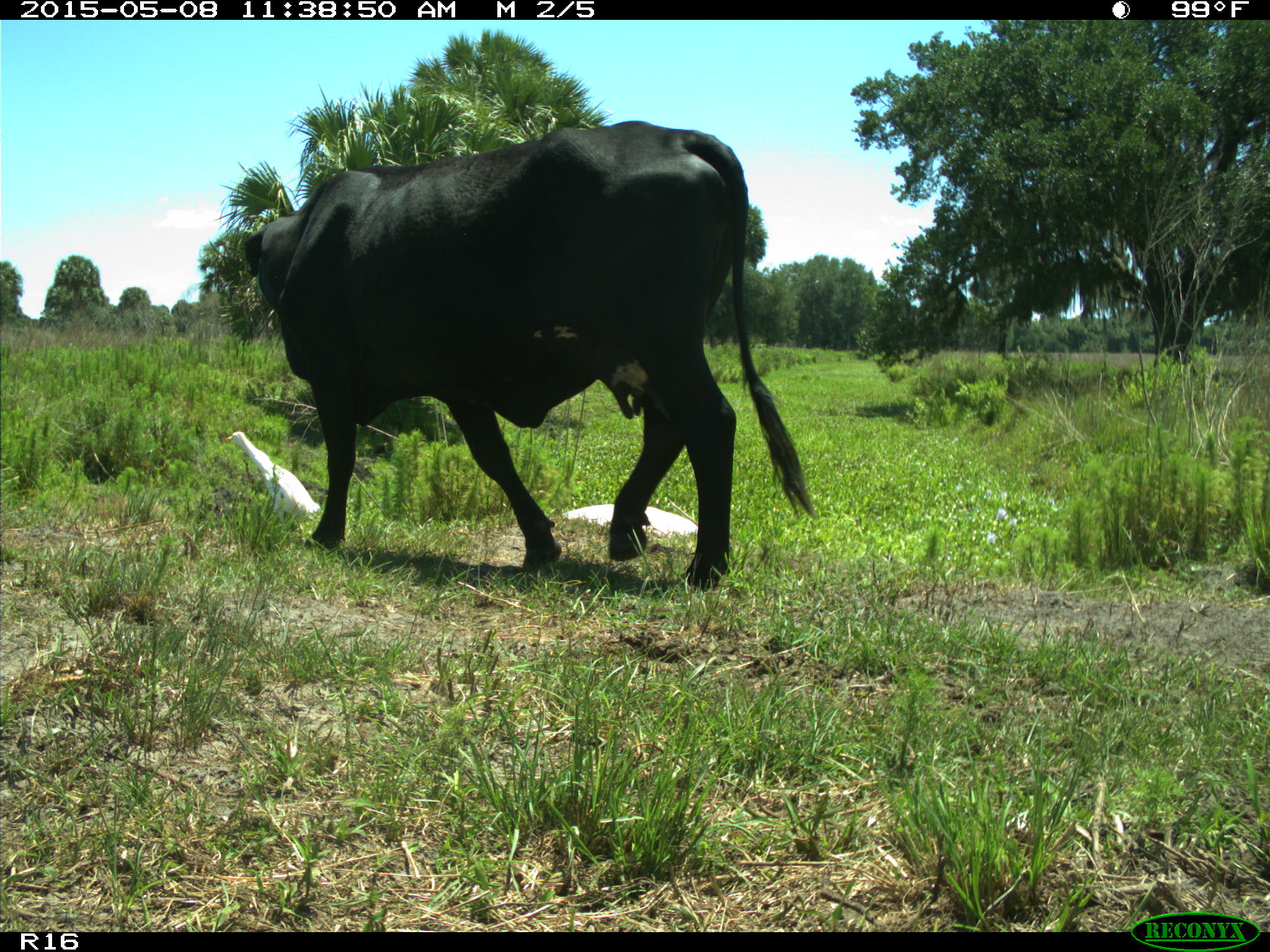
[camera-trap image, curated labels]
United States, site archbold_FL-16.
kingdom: Animalia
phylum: Chordata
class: Mammalia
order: Artiodactyla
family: Bovidae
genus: Bos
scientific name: Bos taurus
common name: domestic cow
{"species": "Bos taurus (domestic cow)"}